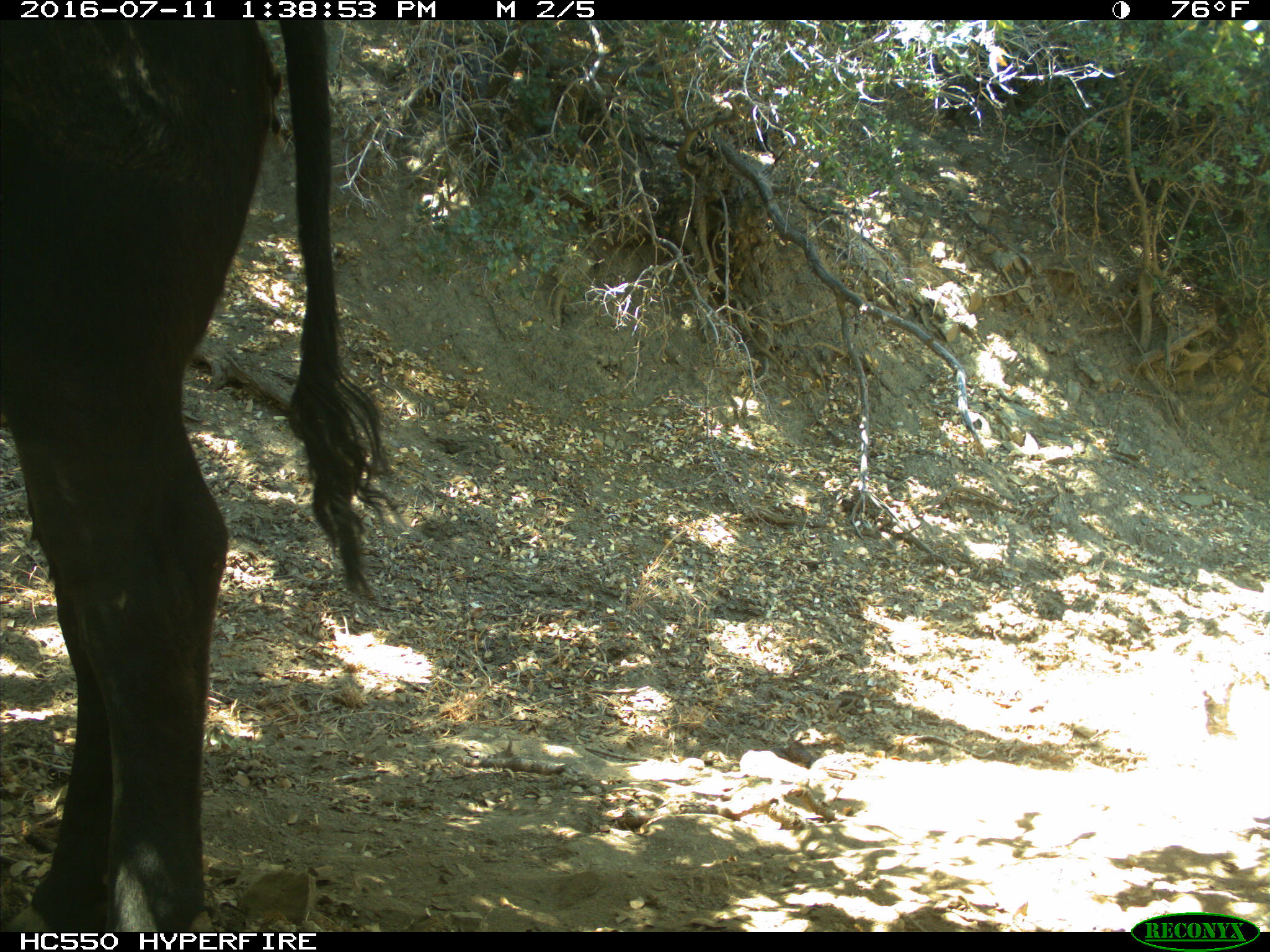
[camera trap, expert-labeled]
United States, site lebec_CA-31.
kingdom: Animalia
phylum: Chordata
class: Mammalia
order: Artiodactyla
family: Bovidae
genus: Bos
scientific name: Bos taurus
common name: domestic cow